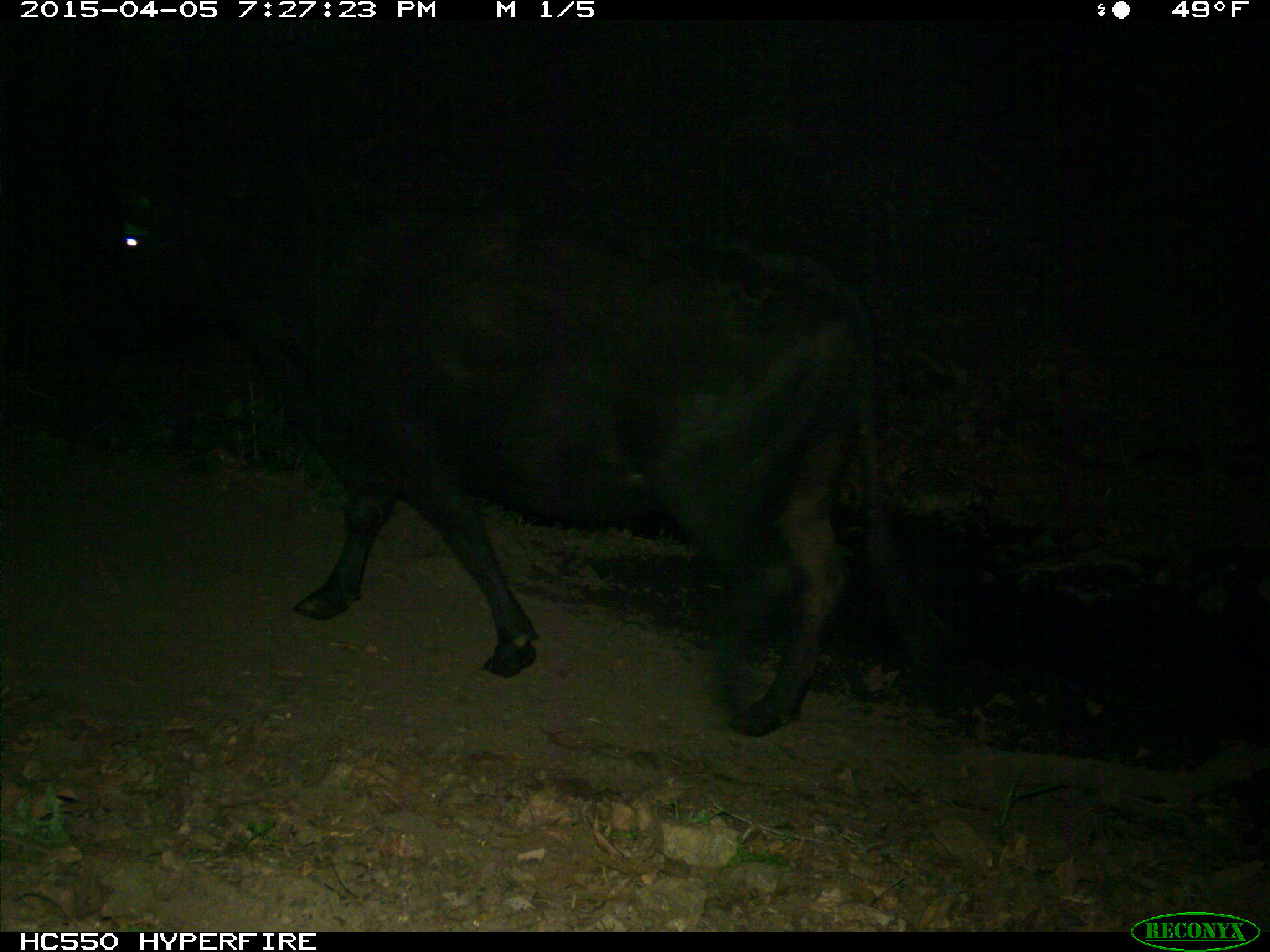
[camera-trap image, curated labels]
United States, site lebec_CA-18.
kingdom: Animalia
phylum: Chordata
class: Mammalia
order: Artiodactyla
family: Bovidae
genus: Bos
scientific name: Bos taurus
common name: domestic cow